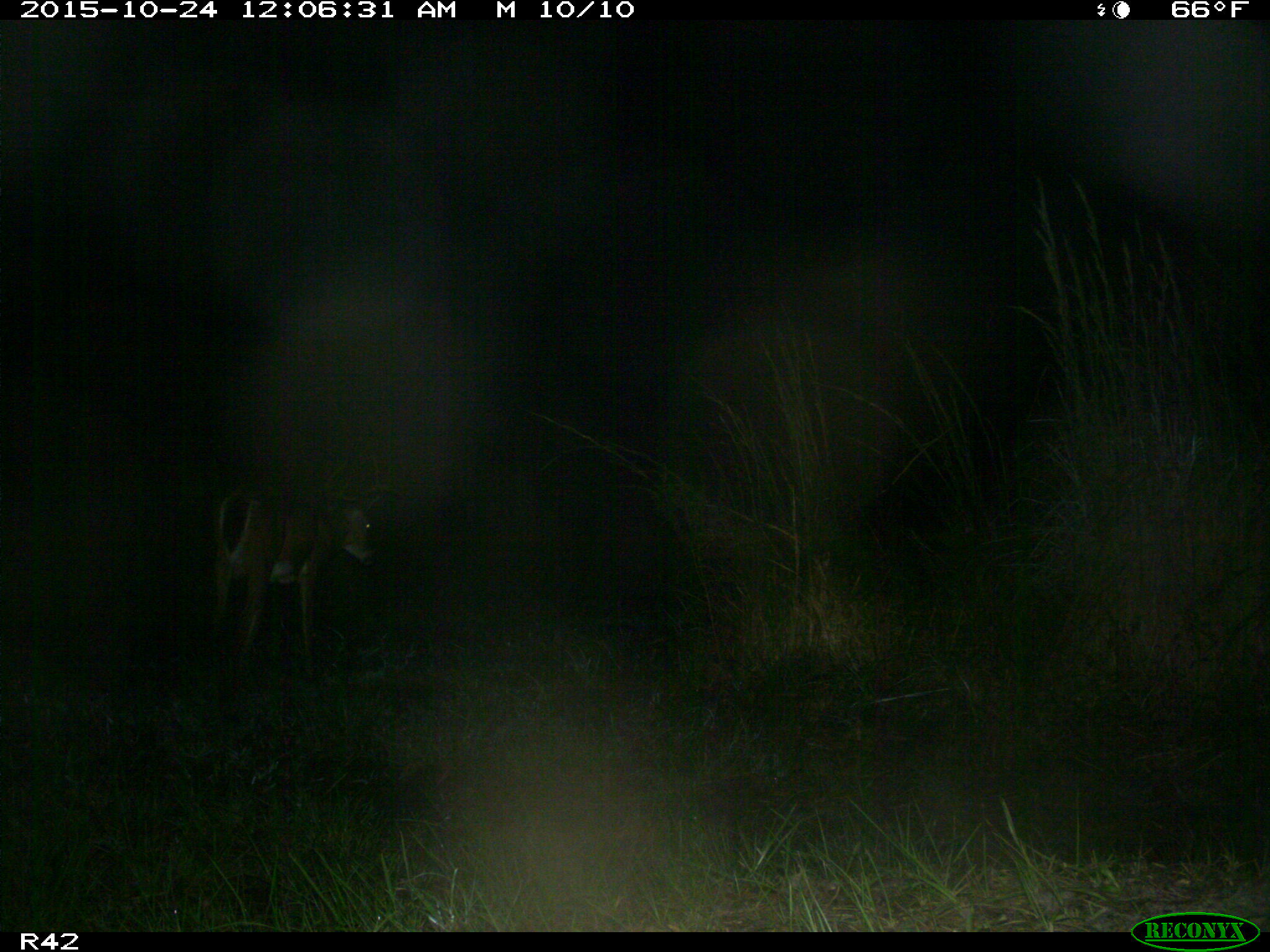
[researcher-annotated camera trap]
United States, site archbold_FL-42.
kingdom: Animalia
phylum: Chordata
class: Mammalia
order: Artiodactyla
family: Cervidae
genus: Odocoileus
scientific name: Odocoileus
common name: deer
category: unidentified deer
Unidentified deer (deer) (Odocoileus).